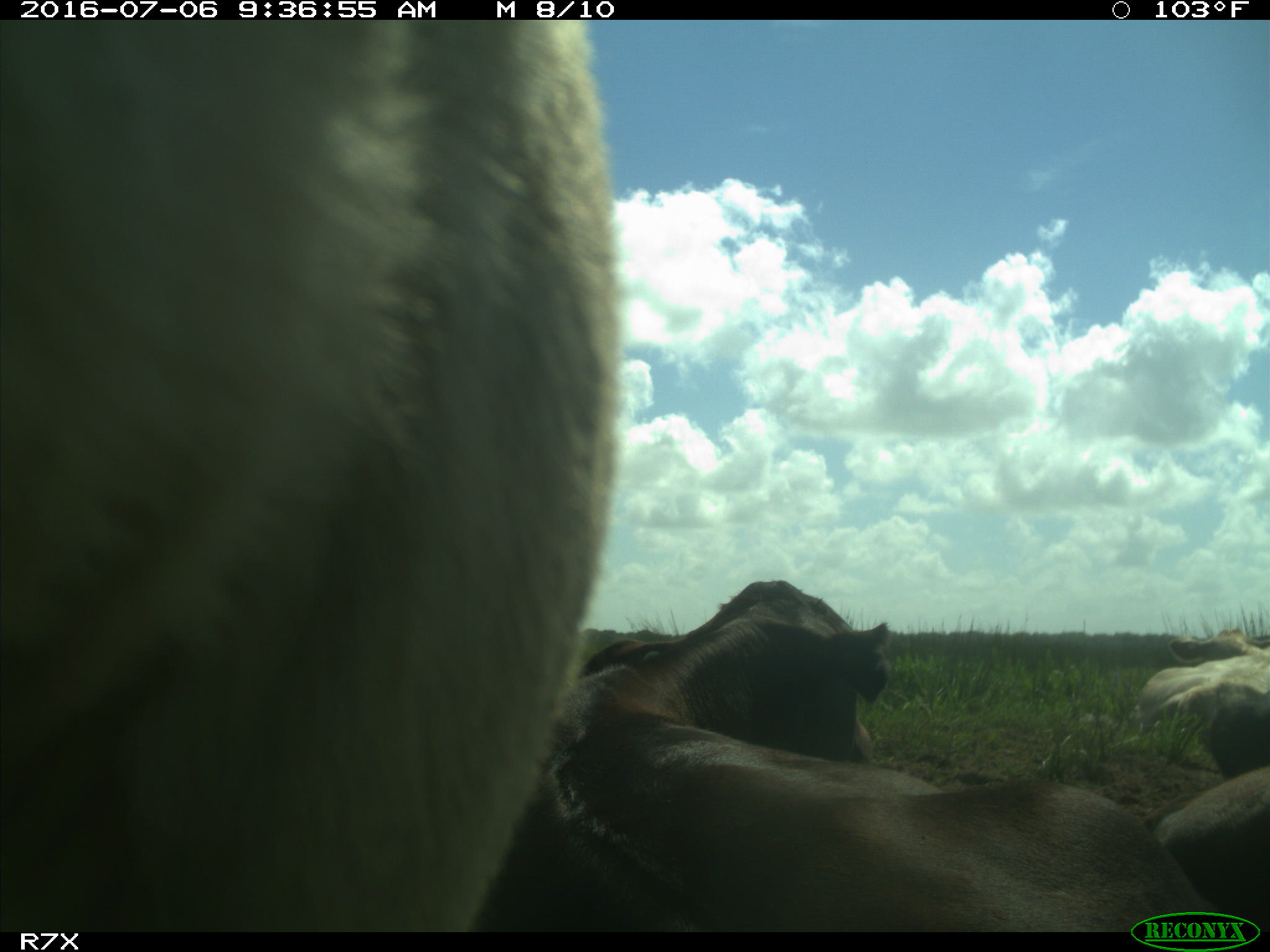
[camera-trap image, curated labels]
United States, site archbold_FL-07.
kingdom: Animalia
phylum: Chordata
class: Mammalia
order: Artiodactyla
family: Bovidae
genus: Bos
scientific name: Bos taurus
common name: domestic cow